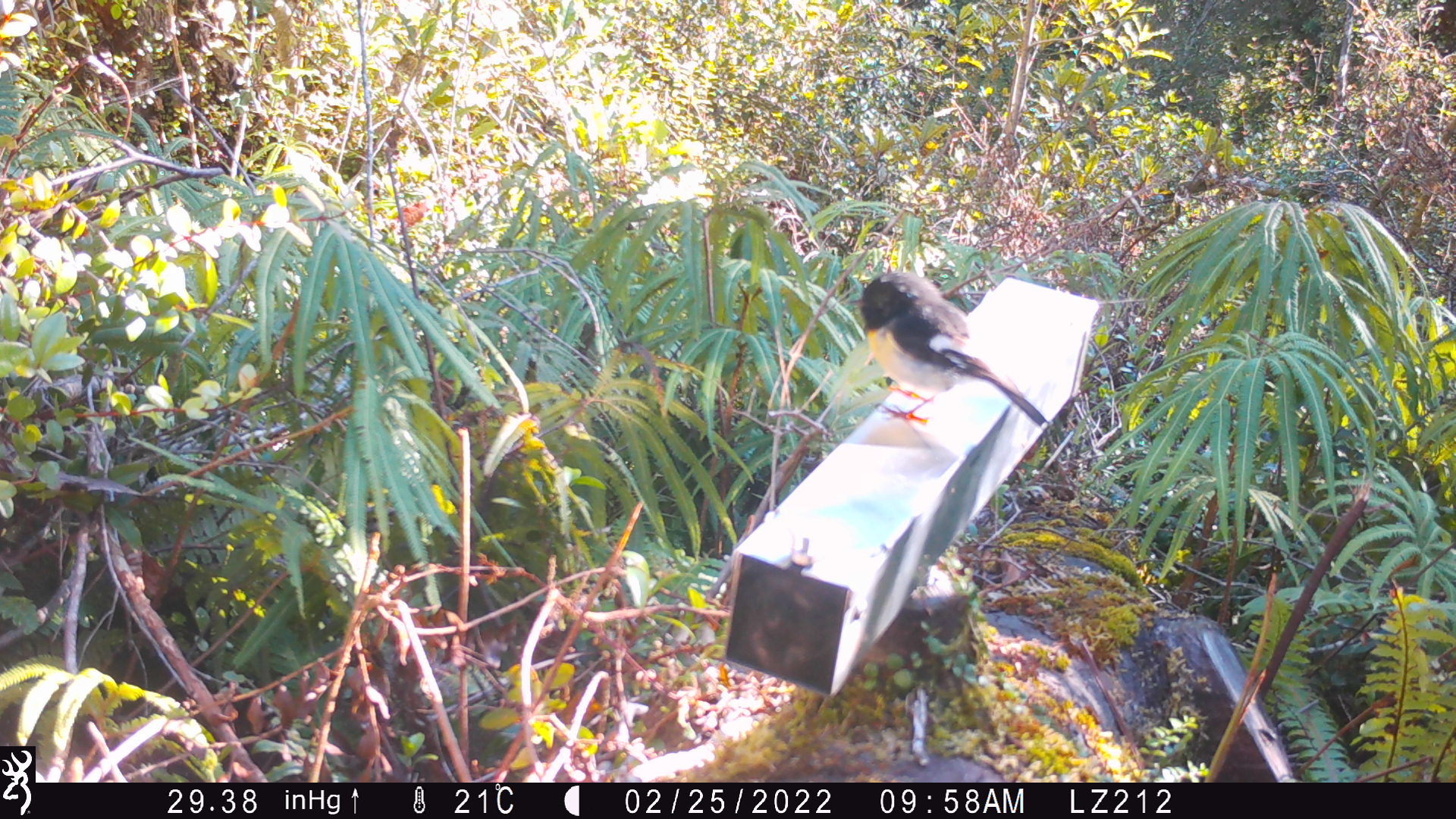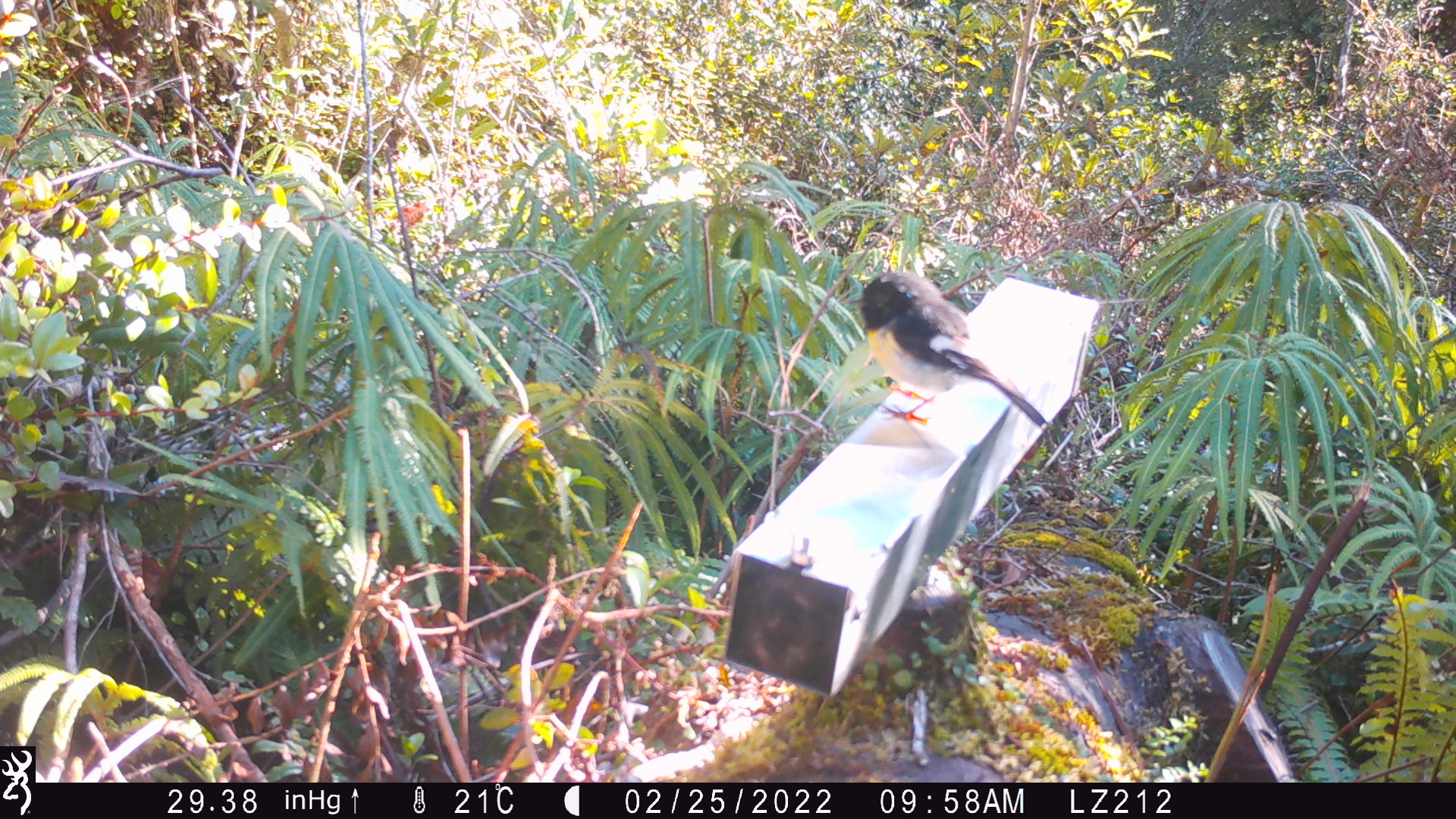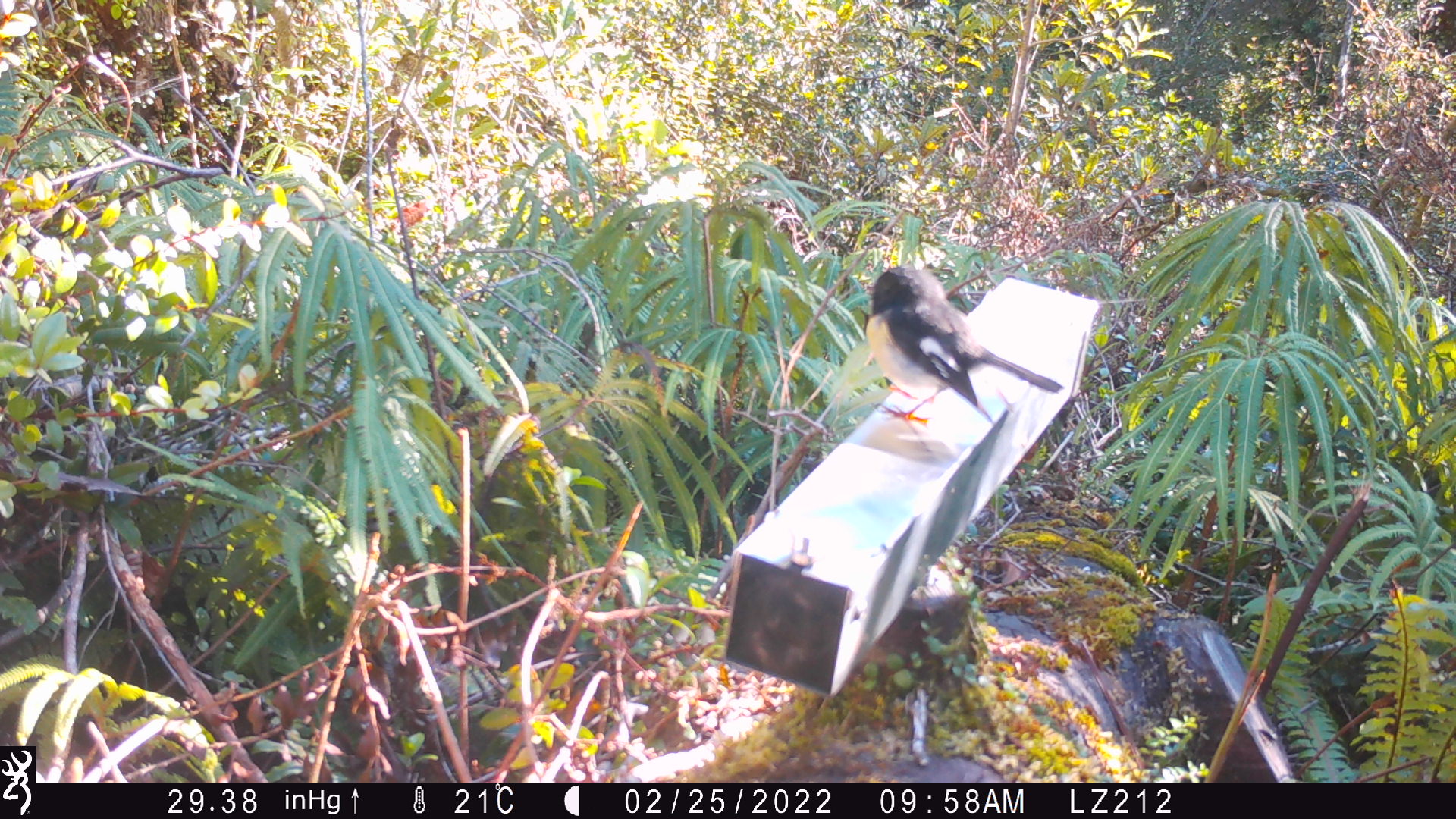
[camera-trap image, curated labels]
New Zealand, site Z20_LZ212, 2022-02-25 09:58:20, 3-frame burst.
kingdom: Animalia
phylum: Chordata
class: Aves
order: Passeriformes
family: Petroicidae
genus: Petroica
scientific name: Petroica macrocephala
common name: tomtit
Tomtit (Petroica macrocephala).